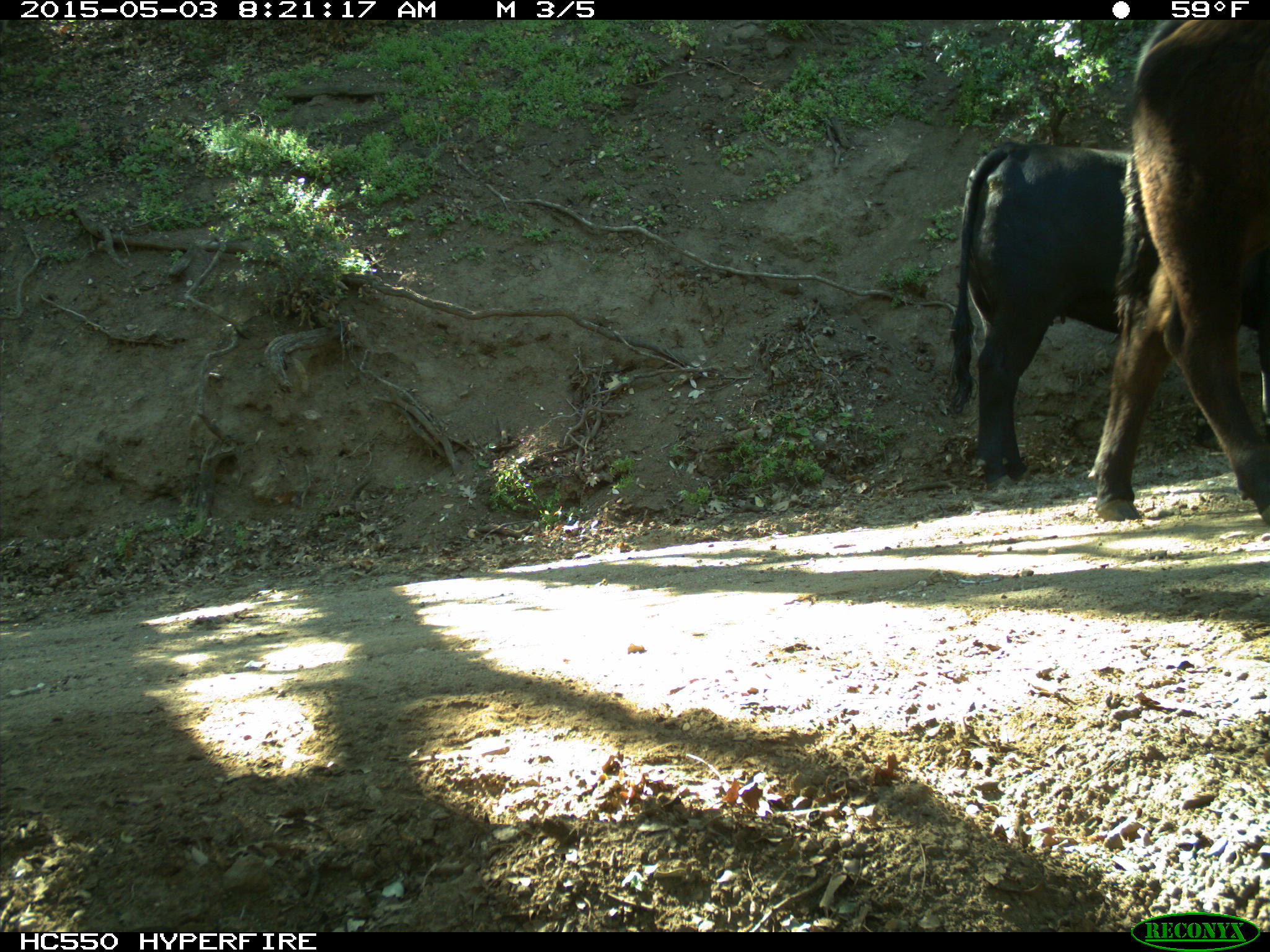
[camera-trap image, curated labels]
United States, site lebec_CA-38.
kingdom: Animalia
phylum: Chordata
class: Mammalia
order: Artiodactyla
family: Bovidae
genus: Bos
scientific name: Bos taurus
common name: domestic cow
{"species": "Bos taurus (domestic cow)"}